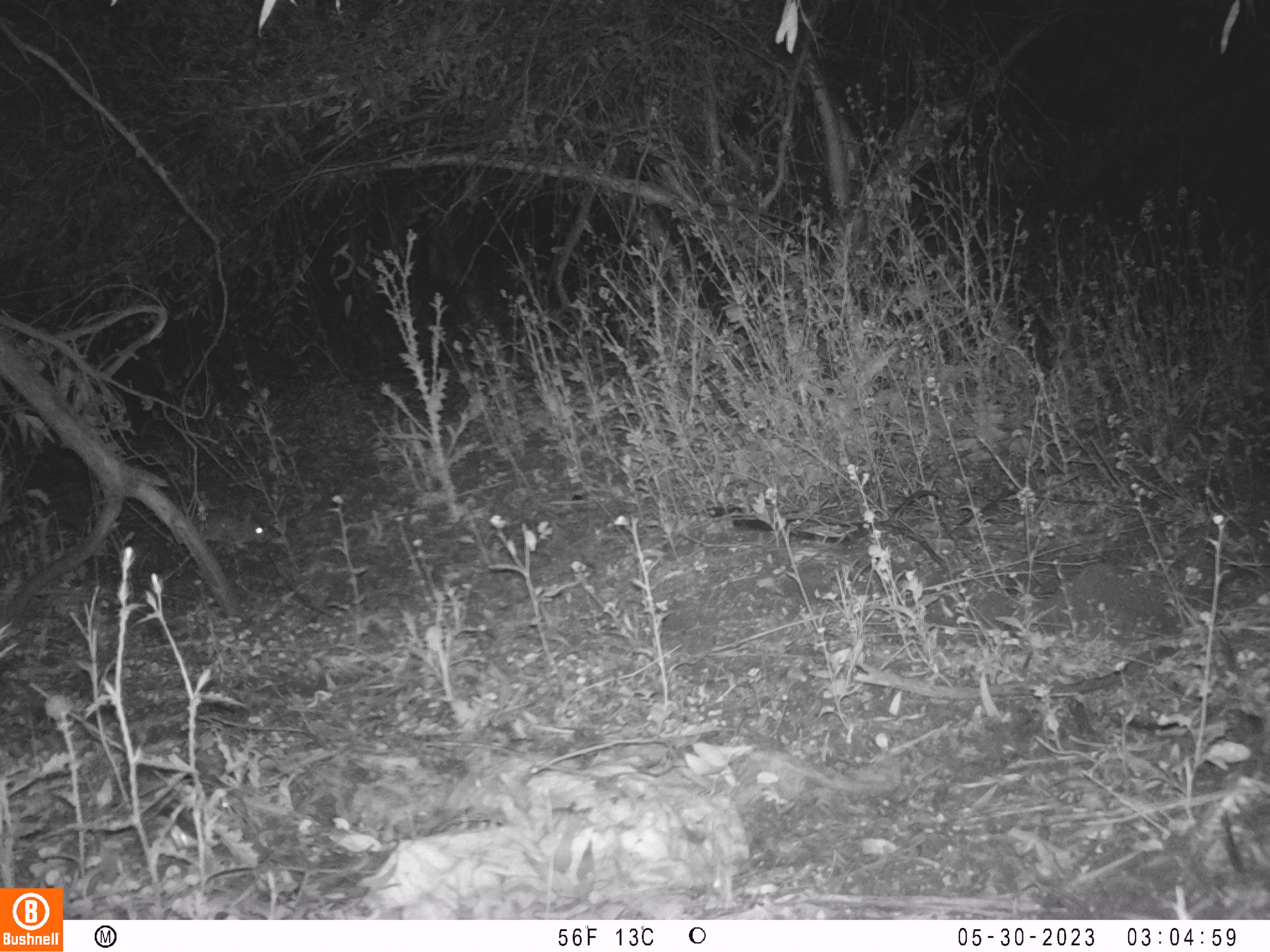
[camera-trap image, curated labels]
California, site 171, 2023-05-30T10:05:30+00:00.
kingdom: Animalia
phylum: Chordata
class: Mammalia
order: Lagomorpha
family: Leporidae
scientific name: Leporidae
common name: rabbit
Rabbit (Leporidae).